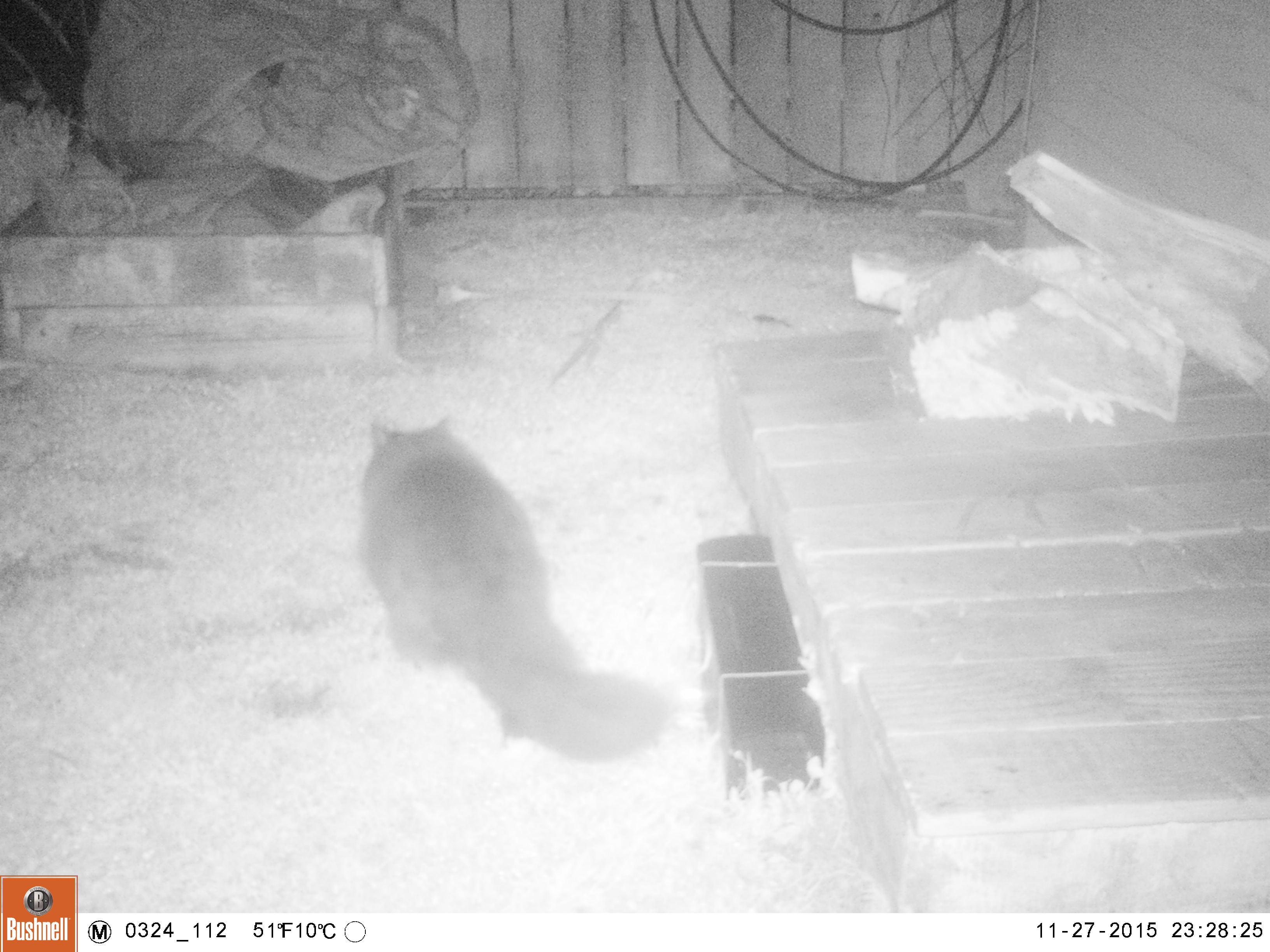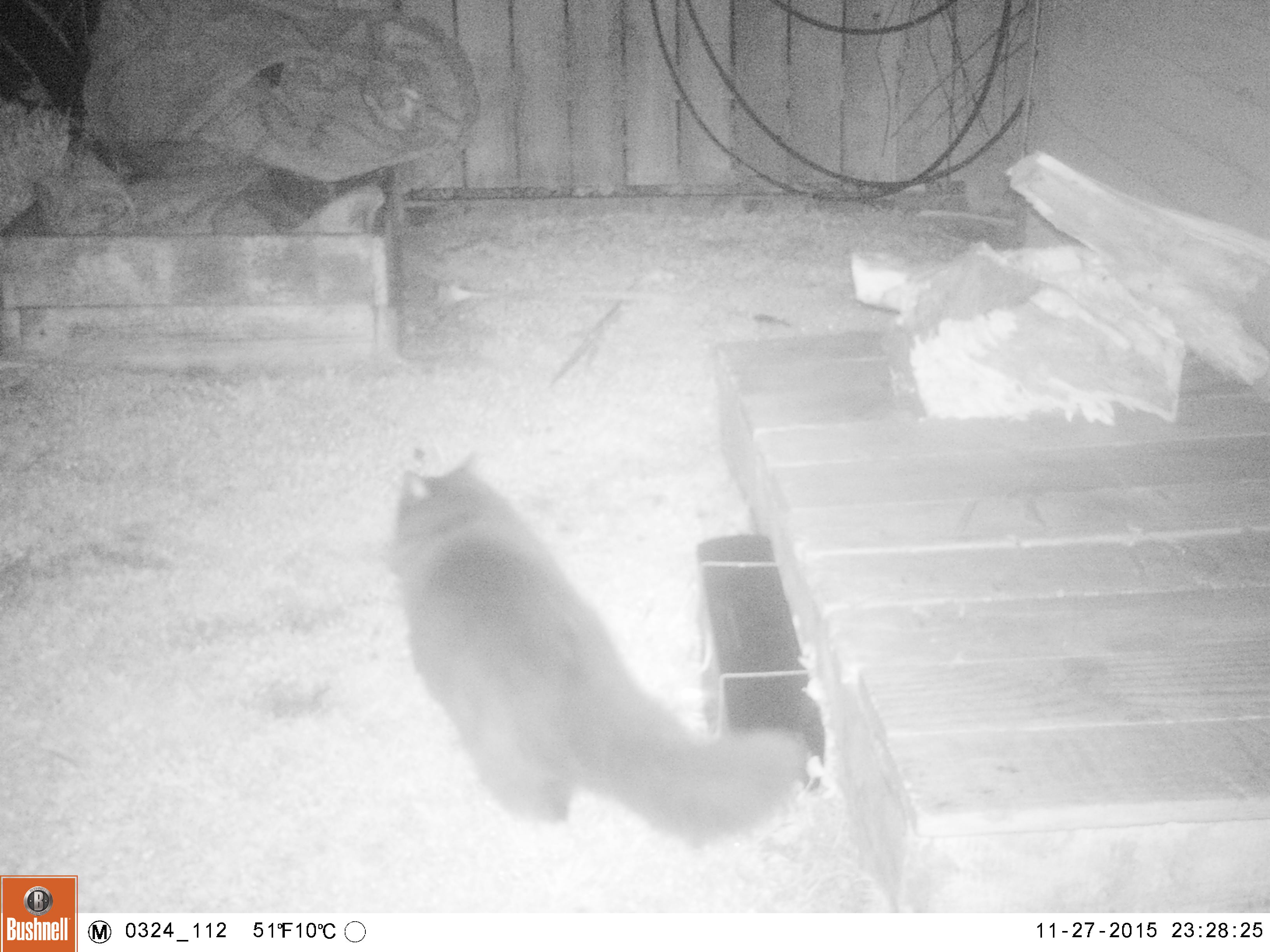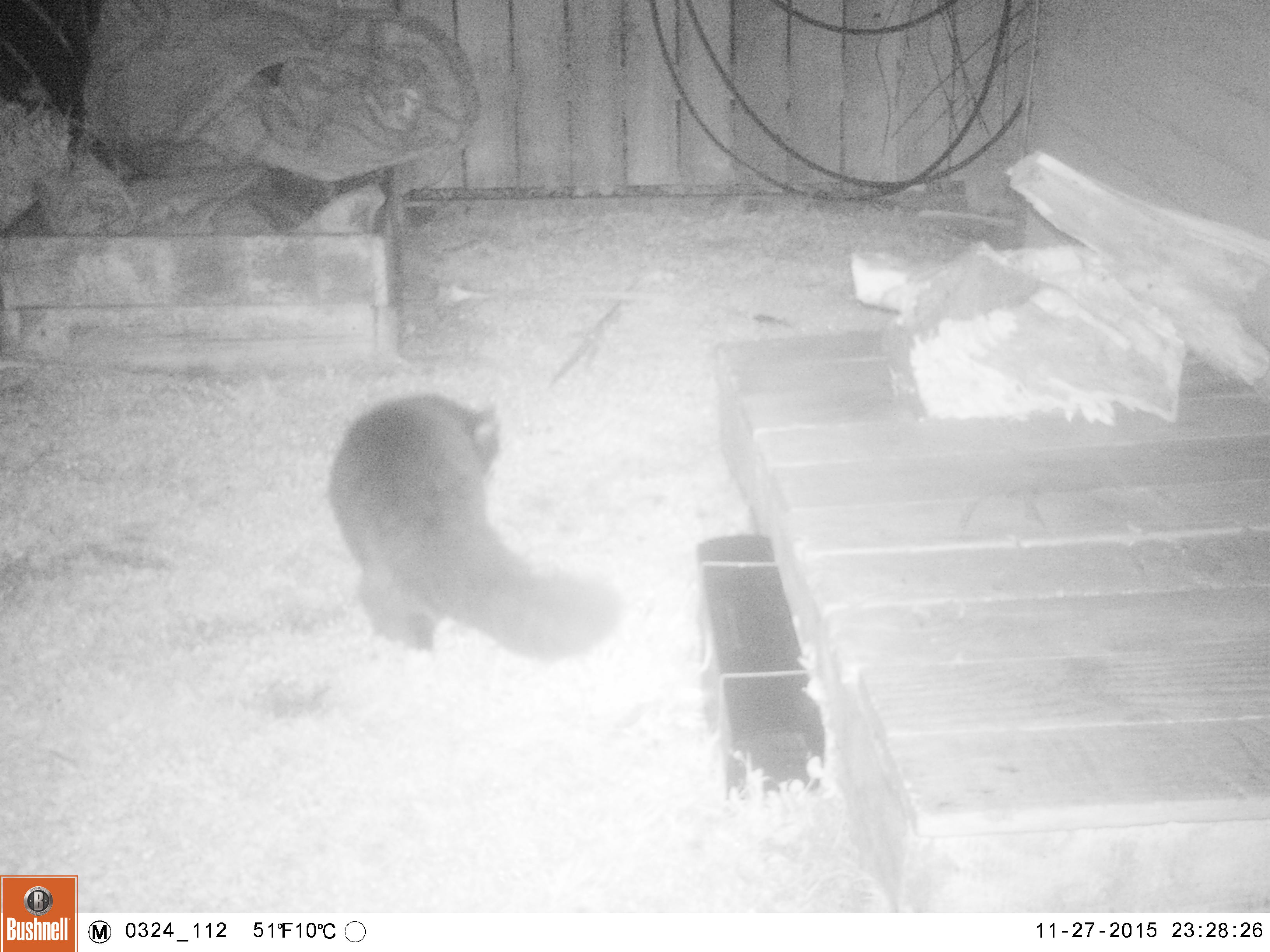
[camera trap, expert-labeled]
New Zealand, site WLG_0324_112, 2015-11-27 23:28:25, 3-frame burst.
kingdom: Animalia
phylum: Chordata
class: Mammalia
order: Carnivora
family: Felidae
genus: Felis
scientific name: Felis catus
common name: domestic cat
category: cat